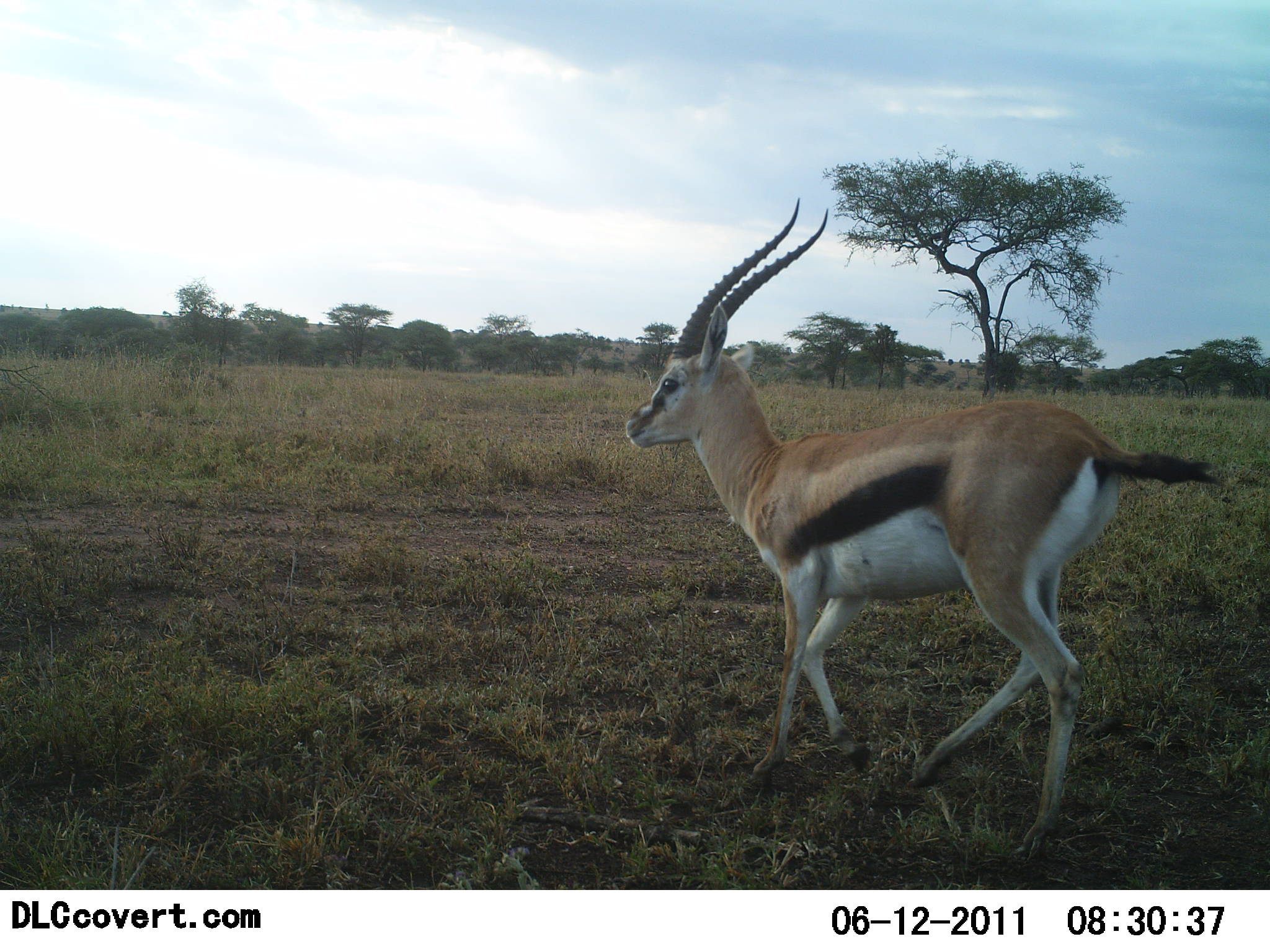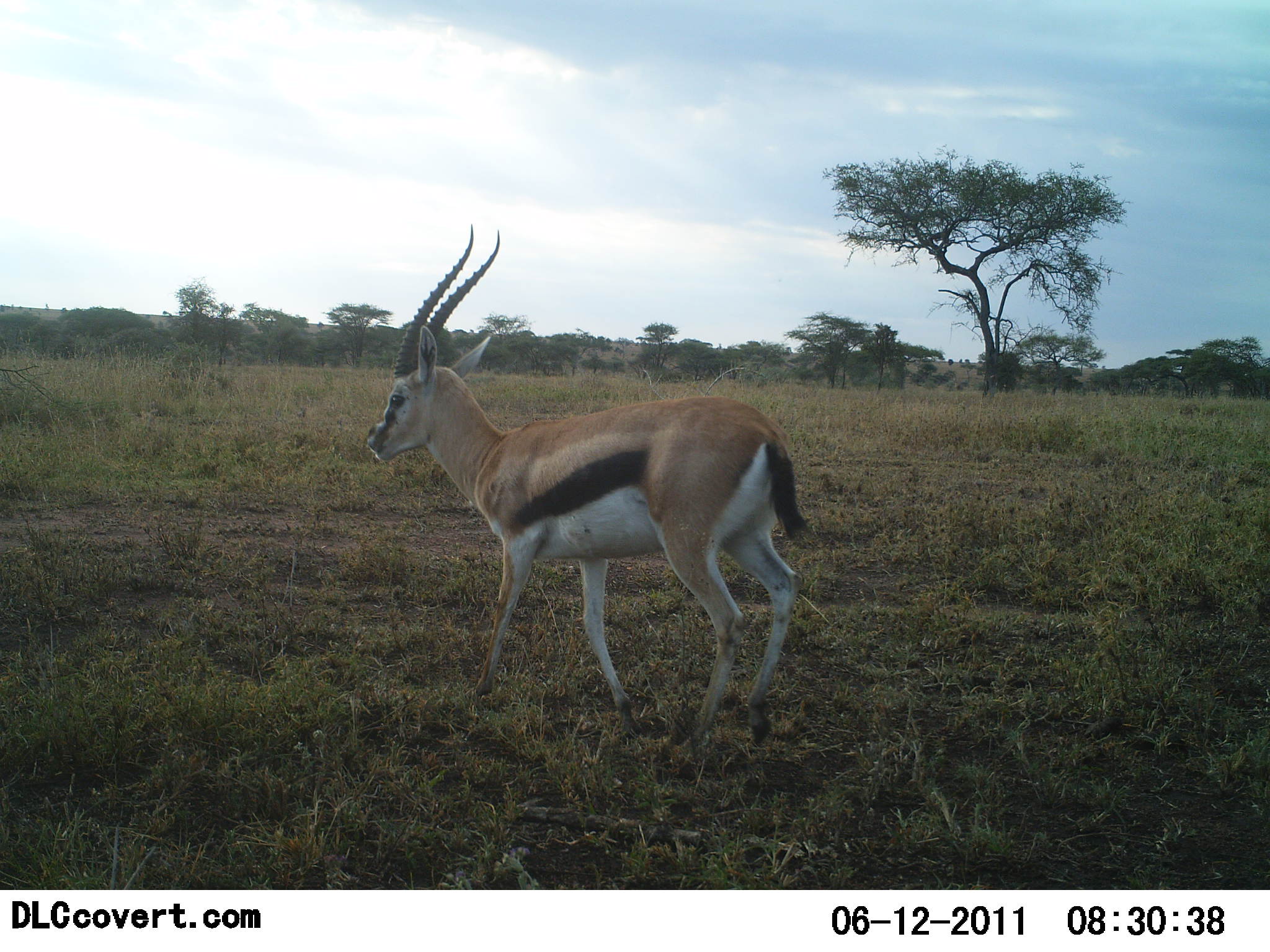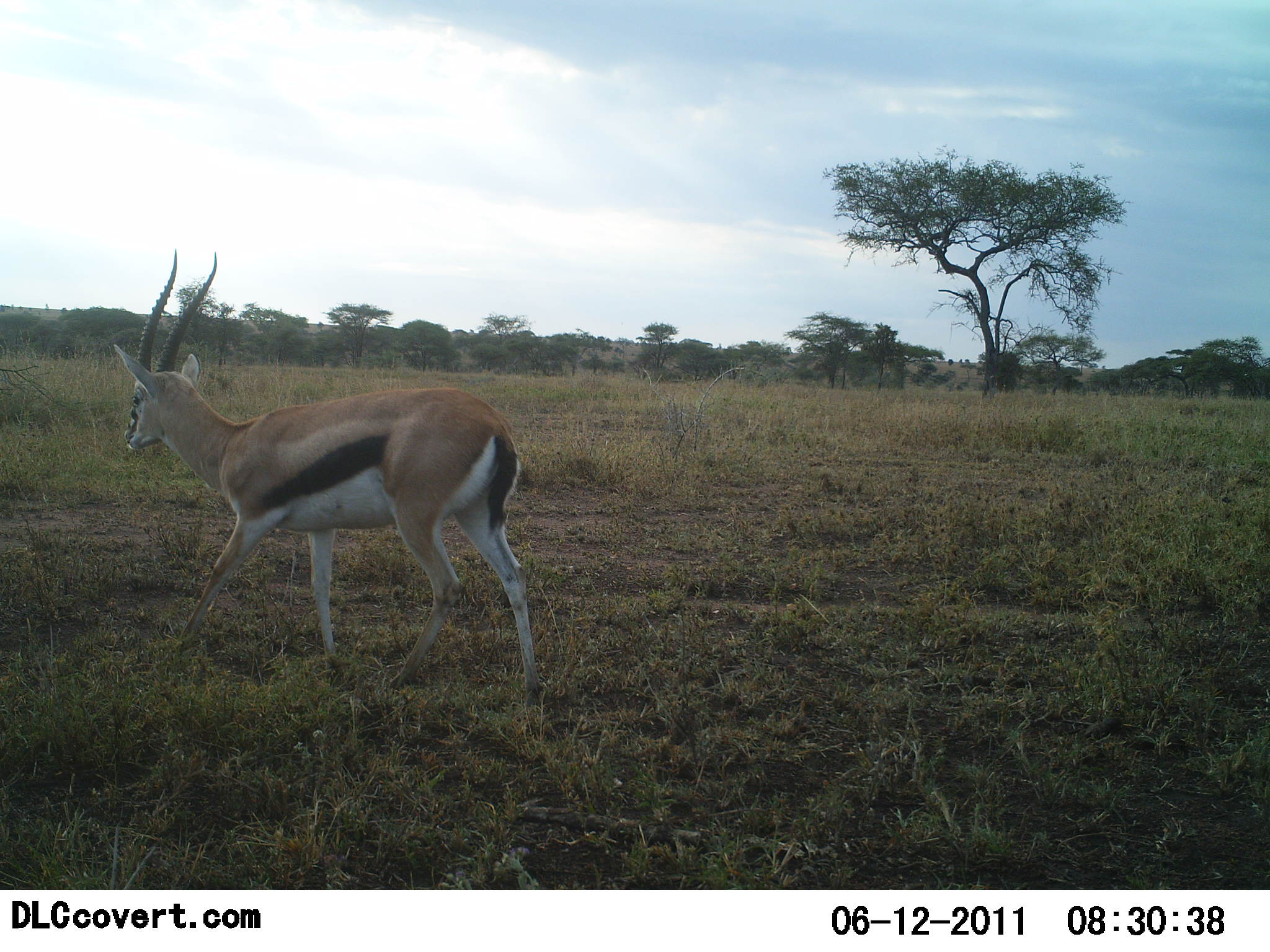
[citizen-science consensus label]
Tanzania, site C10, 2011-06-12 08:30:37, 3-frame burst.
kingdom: Animalia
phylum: Chordata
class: Mammalia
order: Artiodactyla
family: Bovidae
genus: Eudorcas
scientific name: Eudorcas thomsonii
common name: thomson's gazelle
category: gazellethomsons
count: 1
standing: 0%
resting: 0%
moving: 100%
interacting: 0%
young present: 0%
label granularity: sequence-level